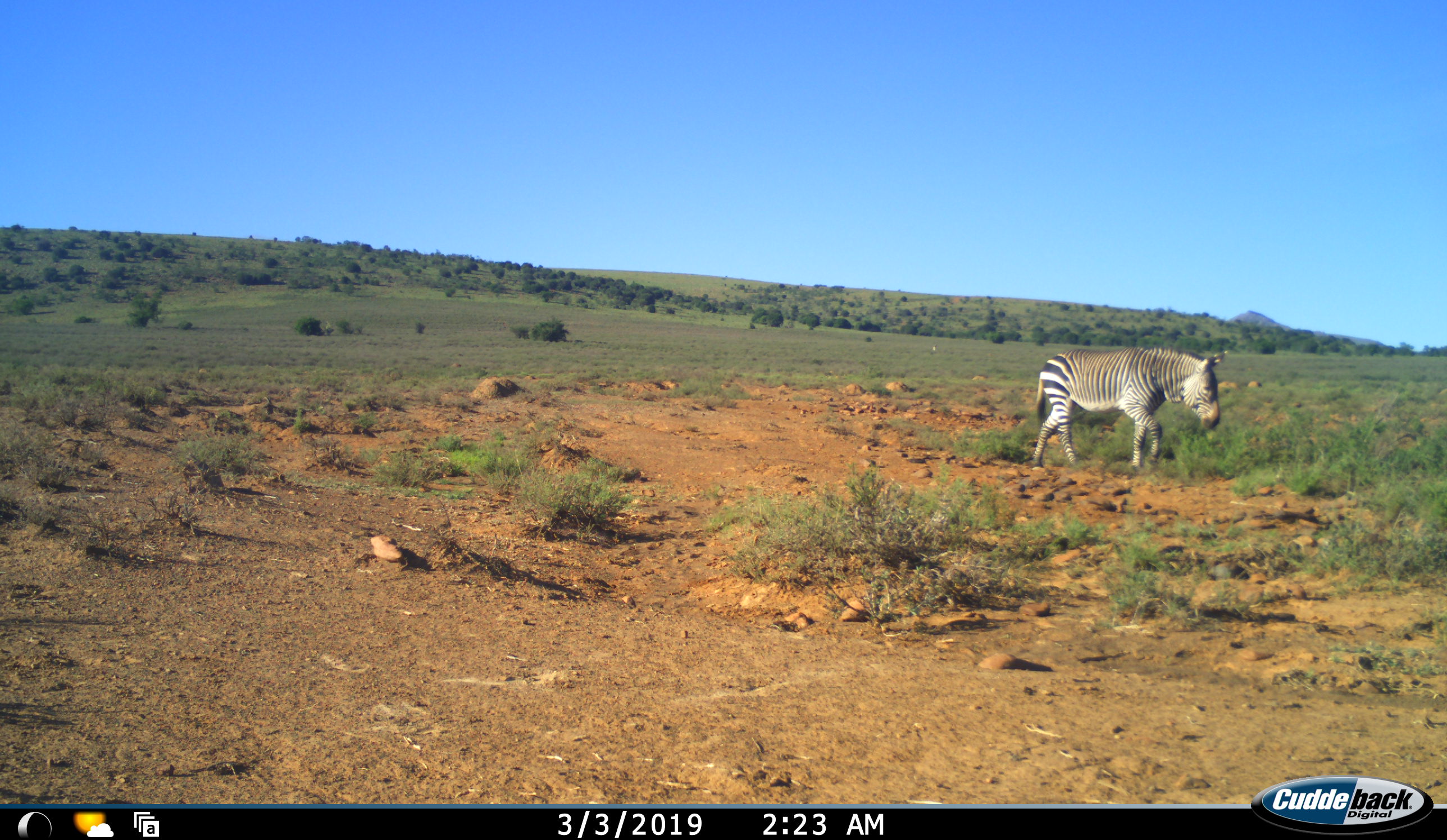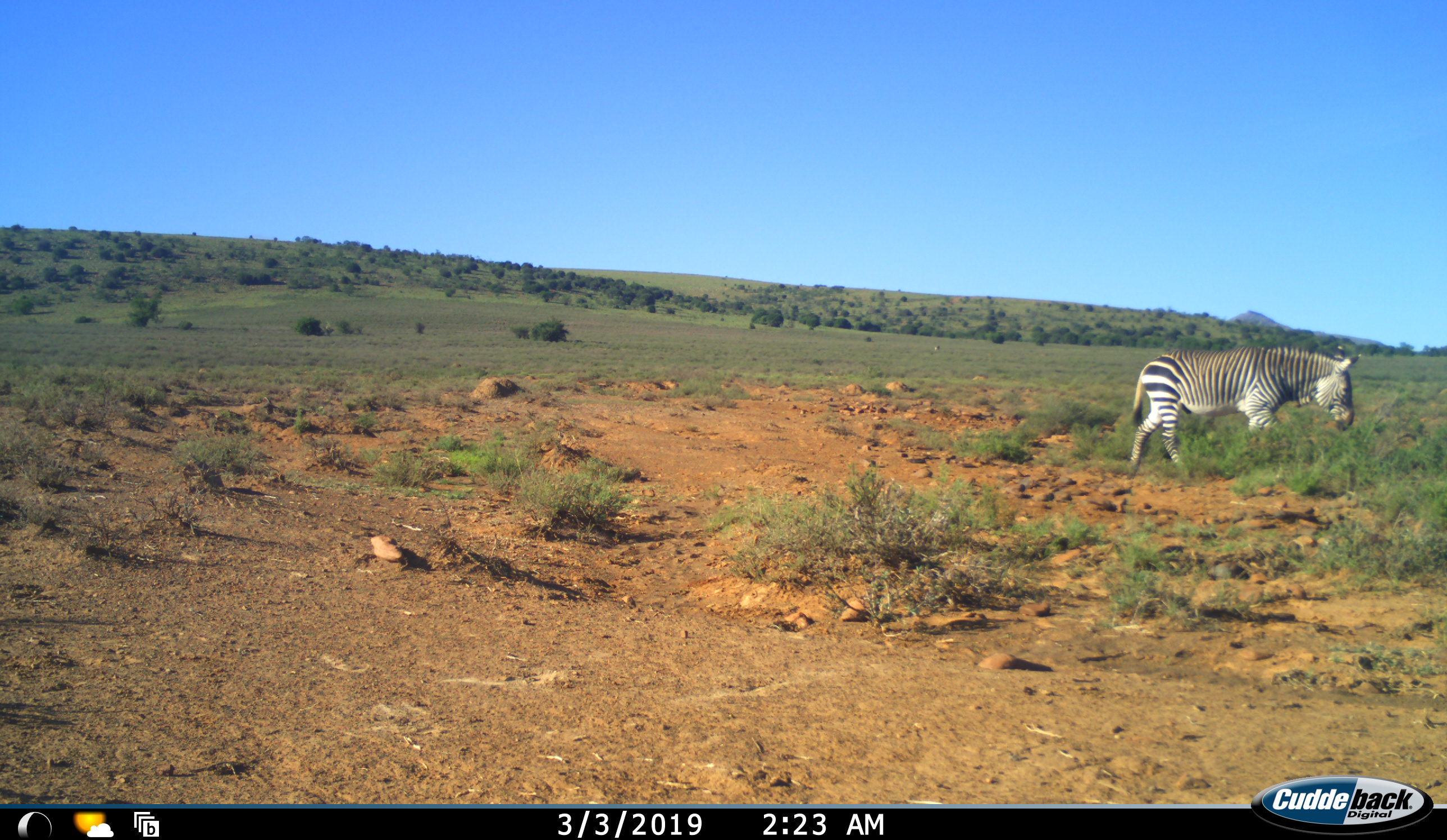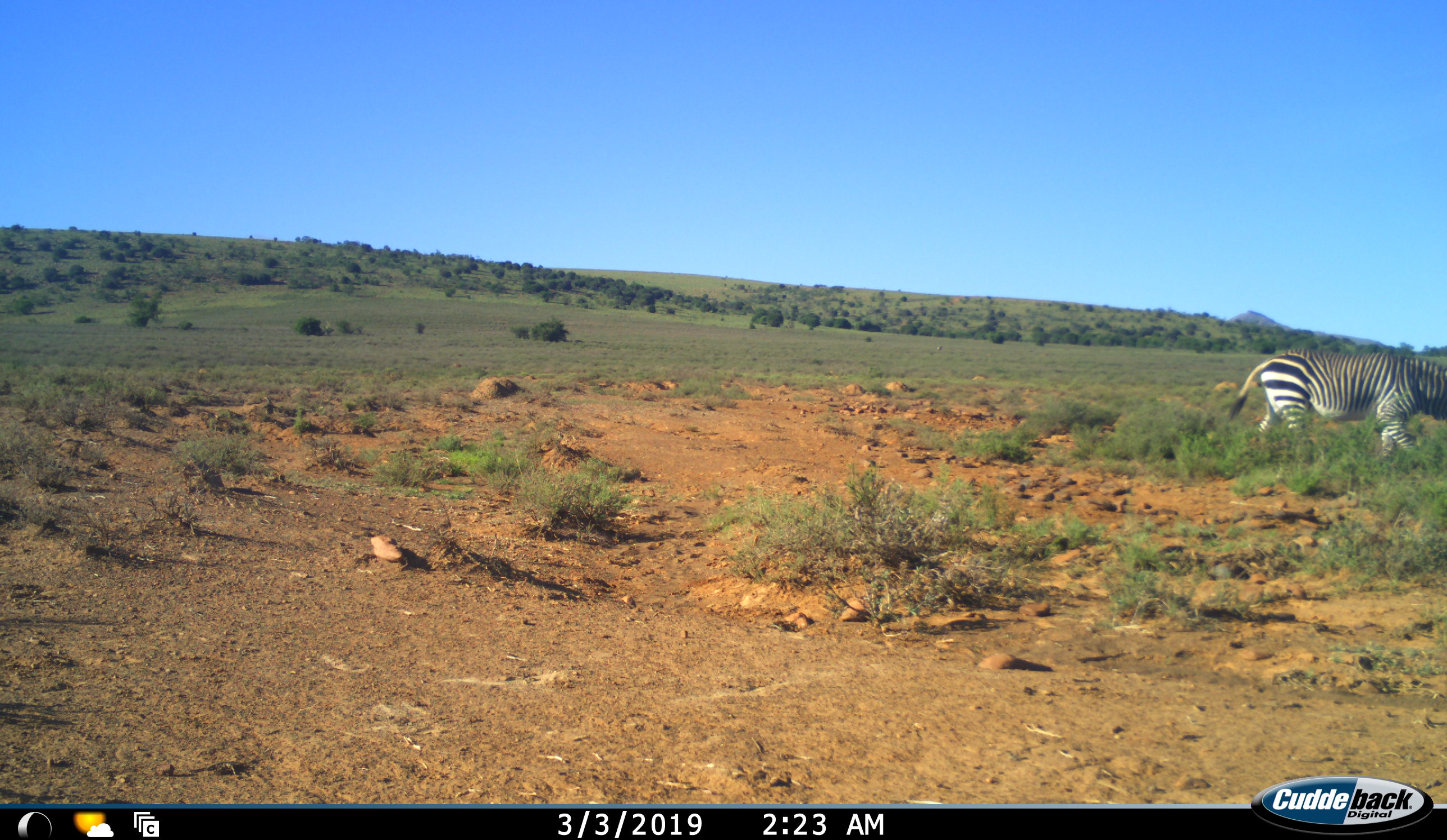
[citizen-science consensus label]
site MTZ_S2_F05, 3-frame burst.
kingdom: Animalia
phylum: Chordata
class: Mammalia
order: Perissodactyla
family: Equidae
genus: Equus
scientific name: Equus zebra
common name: mountain zebra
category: zebramountain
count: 1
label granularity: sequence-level